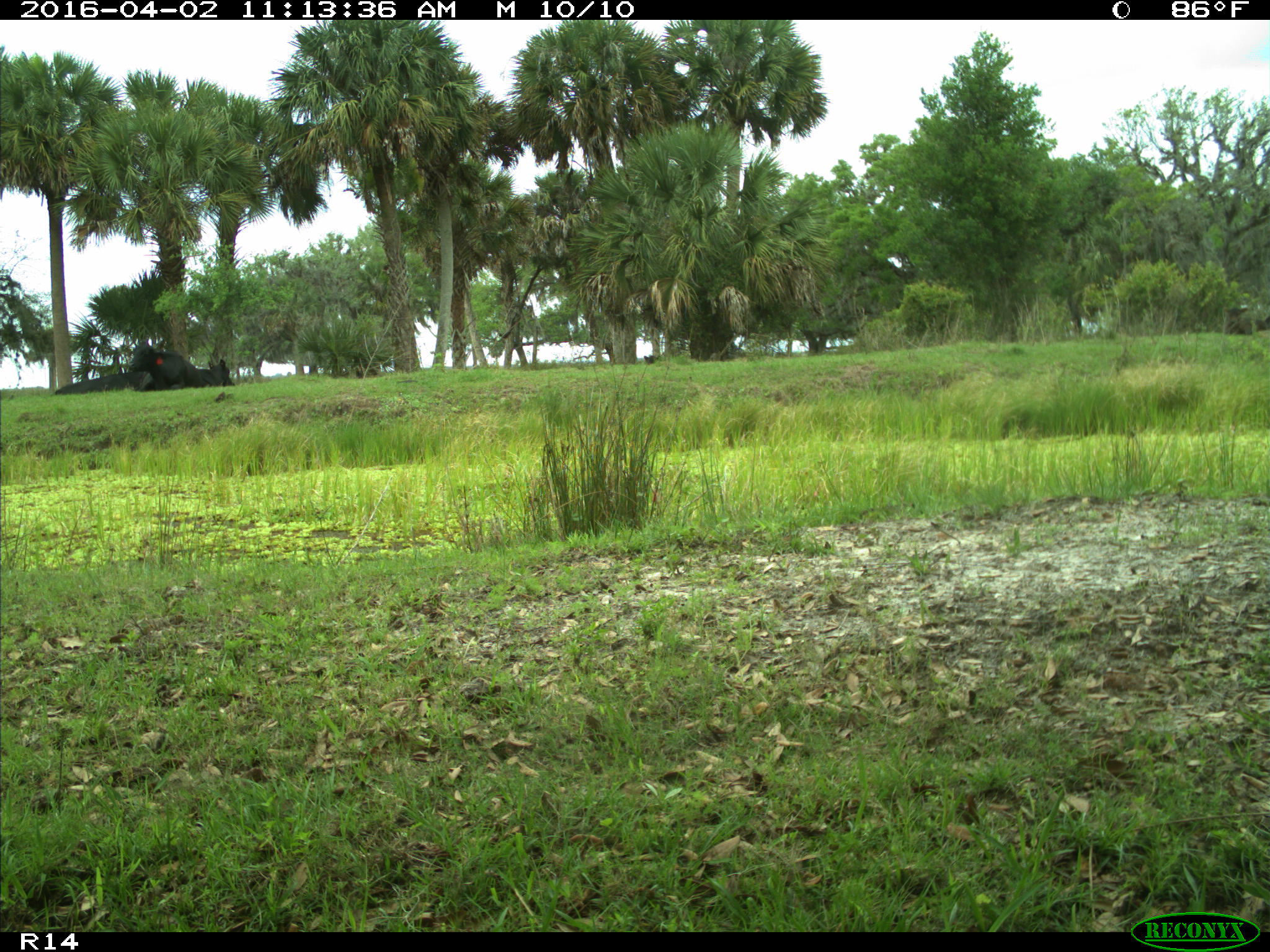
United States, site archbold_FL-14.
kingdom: Animalia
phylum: Chordata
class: Mammalia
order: Artiodactyla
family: Bovidae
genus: Bos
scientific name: Bos taurus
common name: domestic cow